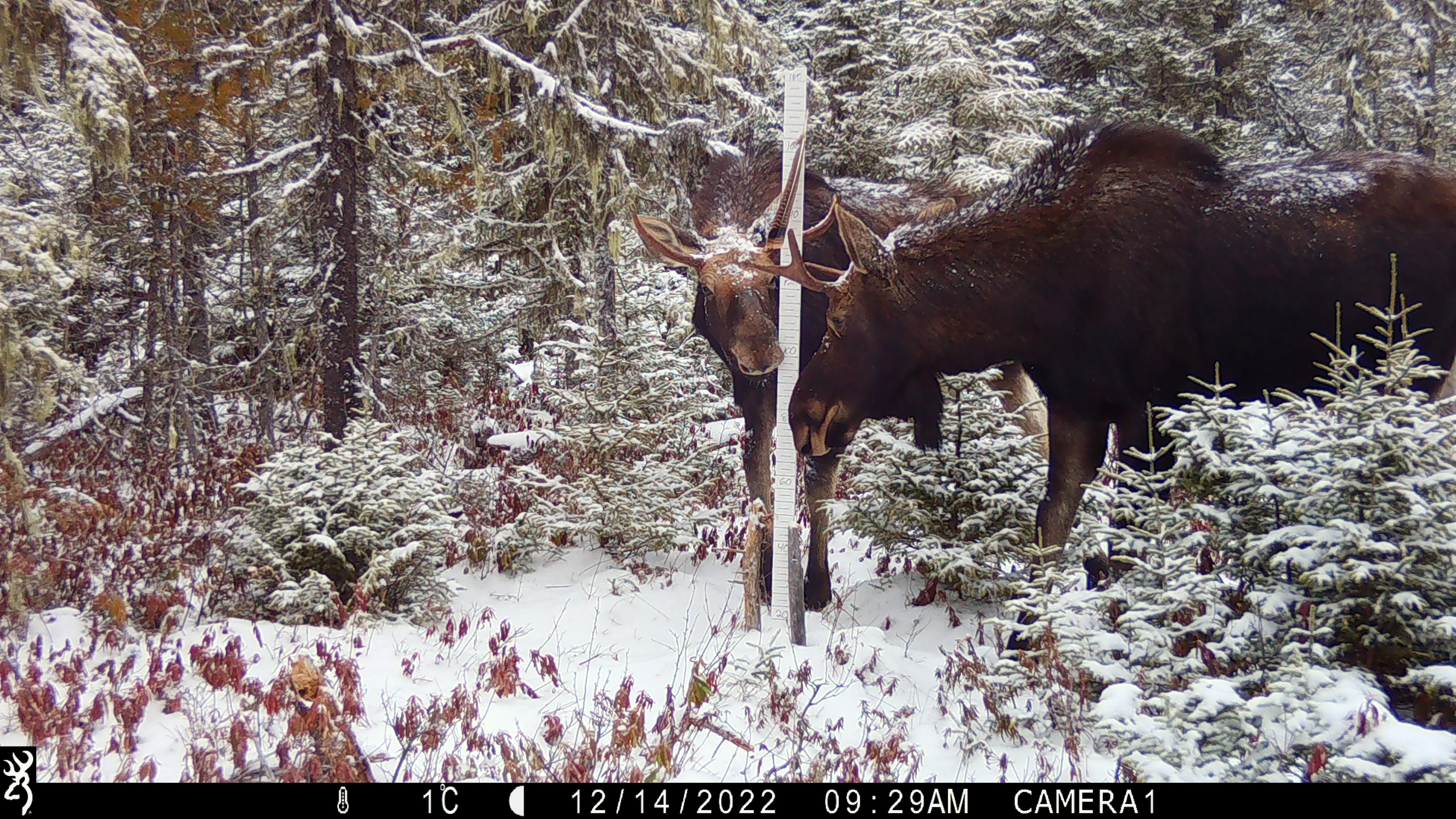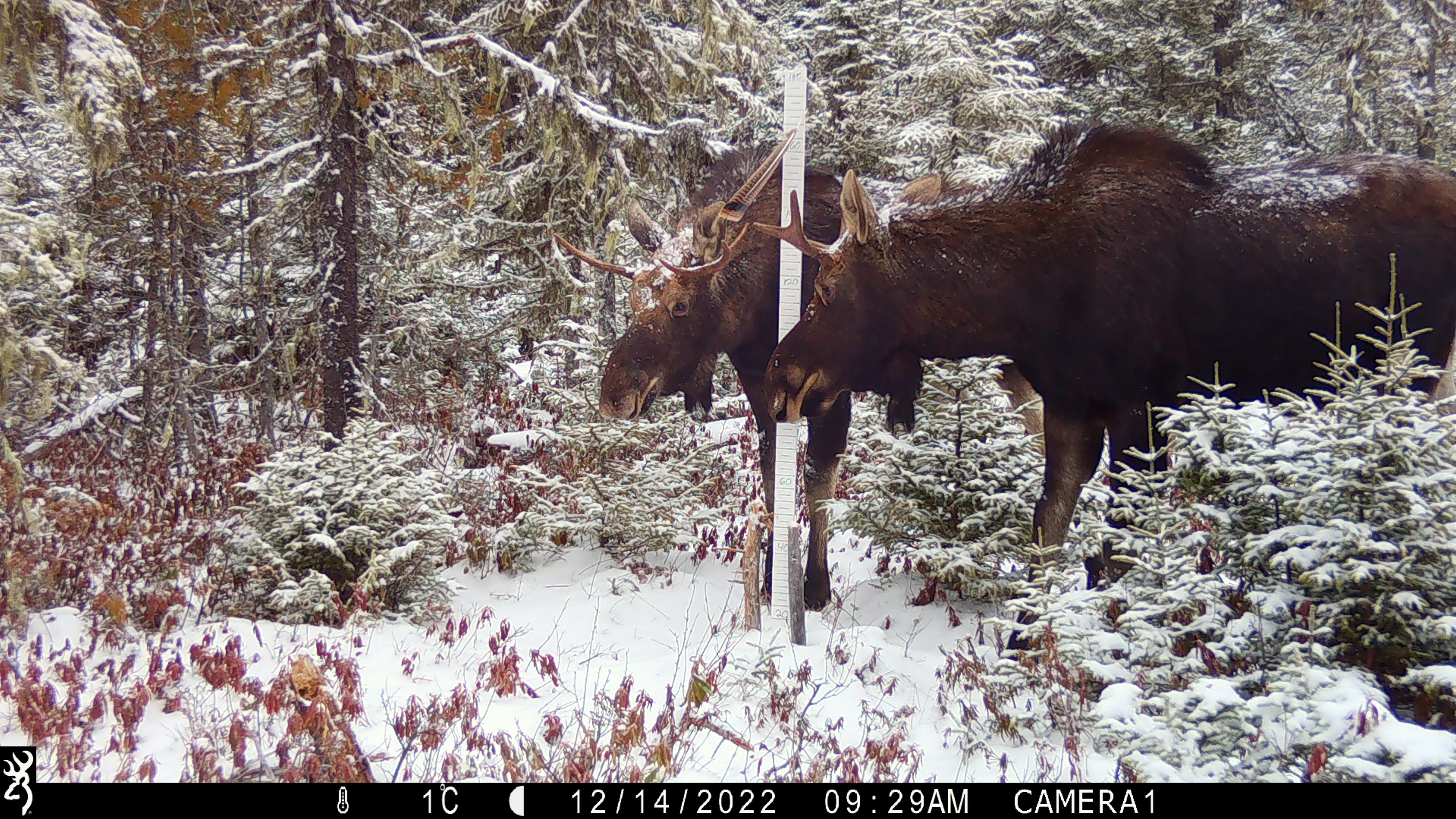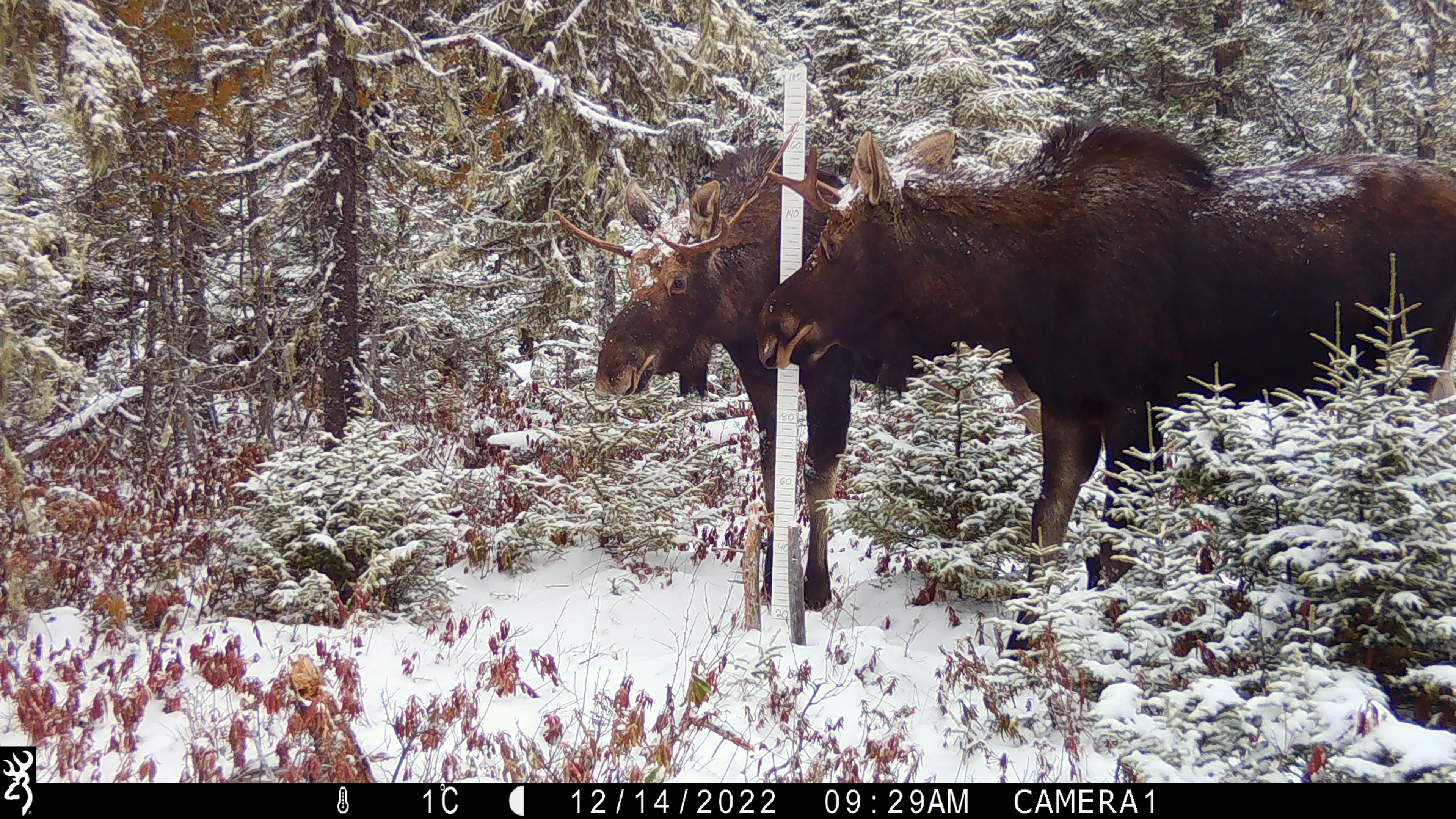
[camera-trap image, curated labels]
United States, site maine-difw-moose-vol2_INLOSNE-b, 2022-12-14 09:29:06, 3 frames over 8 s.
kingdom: Animalia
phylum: Chordata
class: Mammalia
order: Artiodactyla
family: Cervidae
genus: Alces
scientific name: Alces alces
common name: moose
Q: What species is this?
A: Moose (Alces alces).